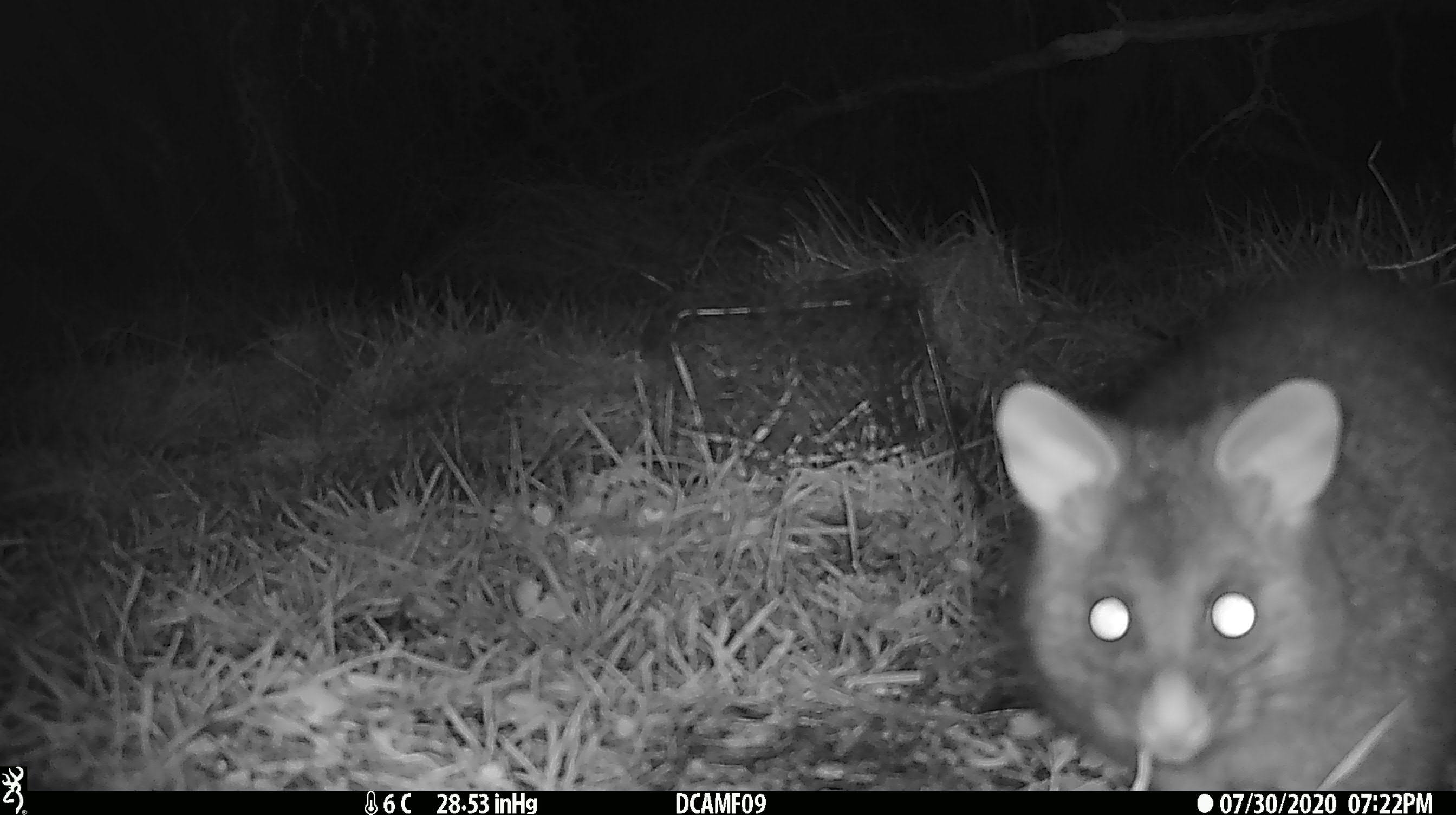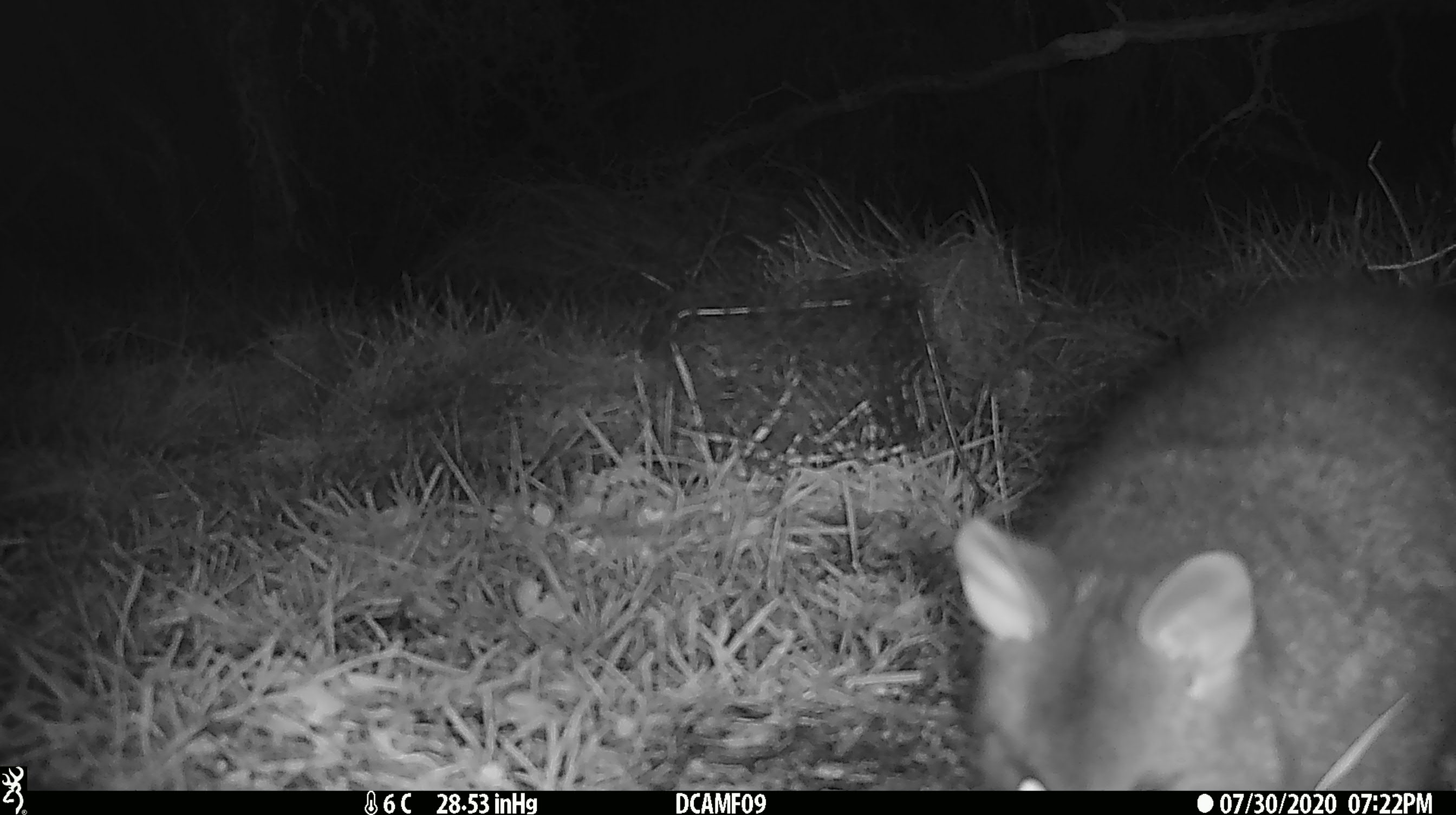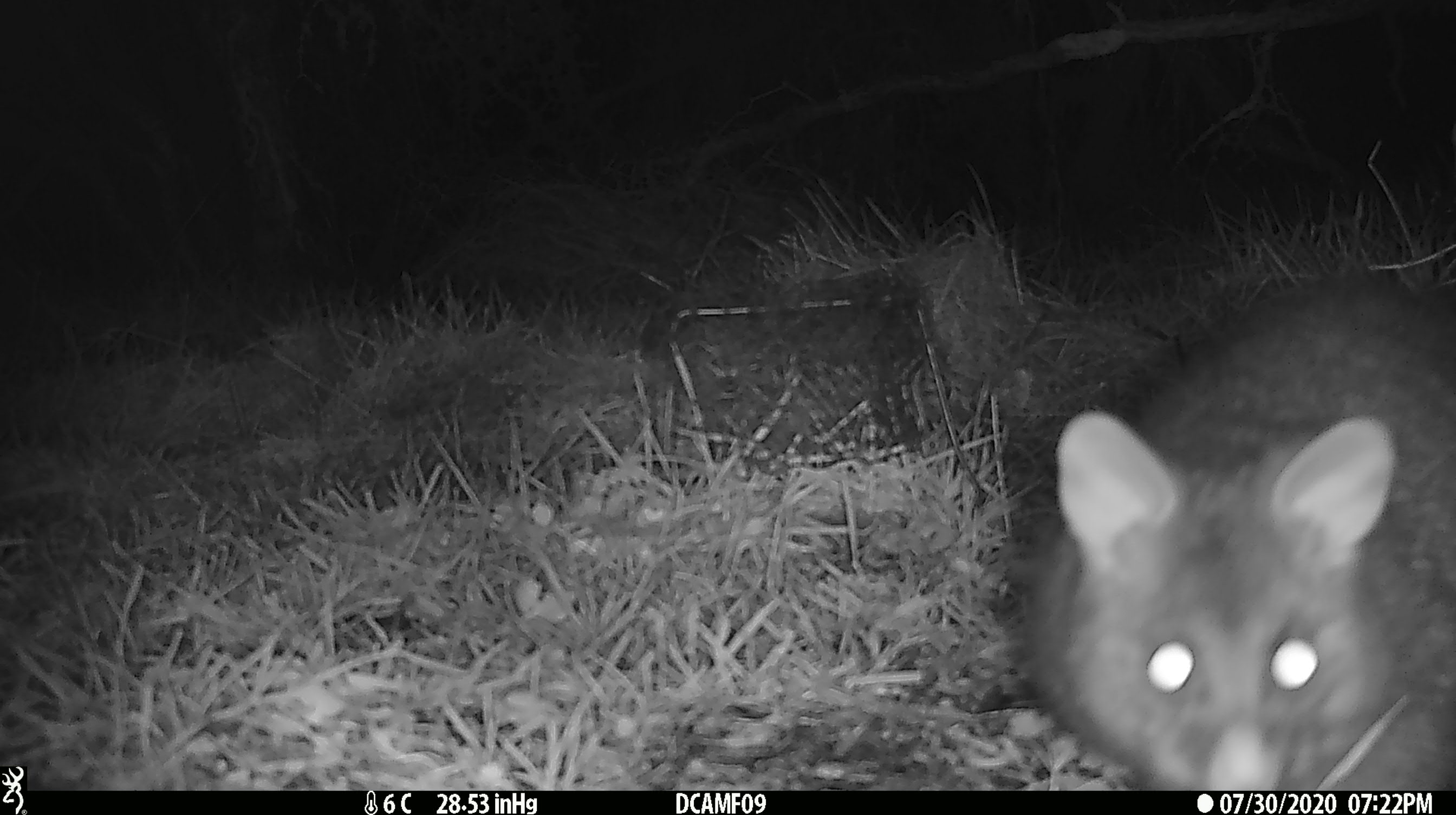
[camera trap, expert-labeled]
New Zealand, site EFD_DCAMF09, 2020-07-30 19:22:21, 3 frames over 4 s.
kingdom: Animalia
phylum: Chordata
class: Mammalia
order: Diprotodontia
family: Phalangeridae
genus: Trichosurus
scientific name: Trichosurus vulpecula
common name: common brushtail possum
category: possum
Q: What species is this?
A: Possum (common brushtail possum) (Trichosurus vulpecula).